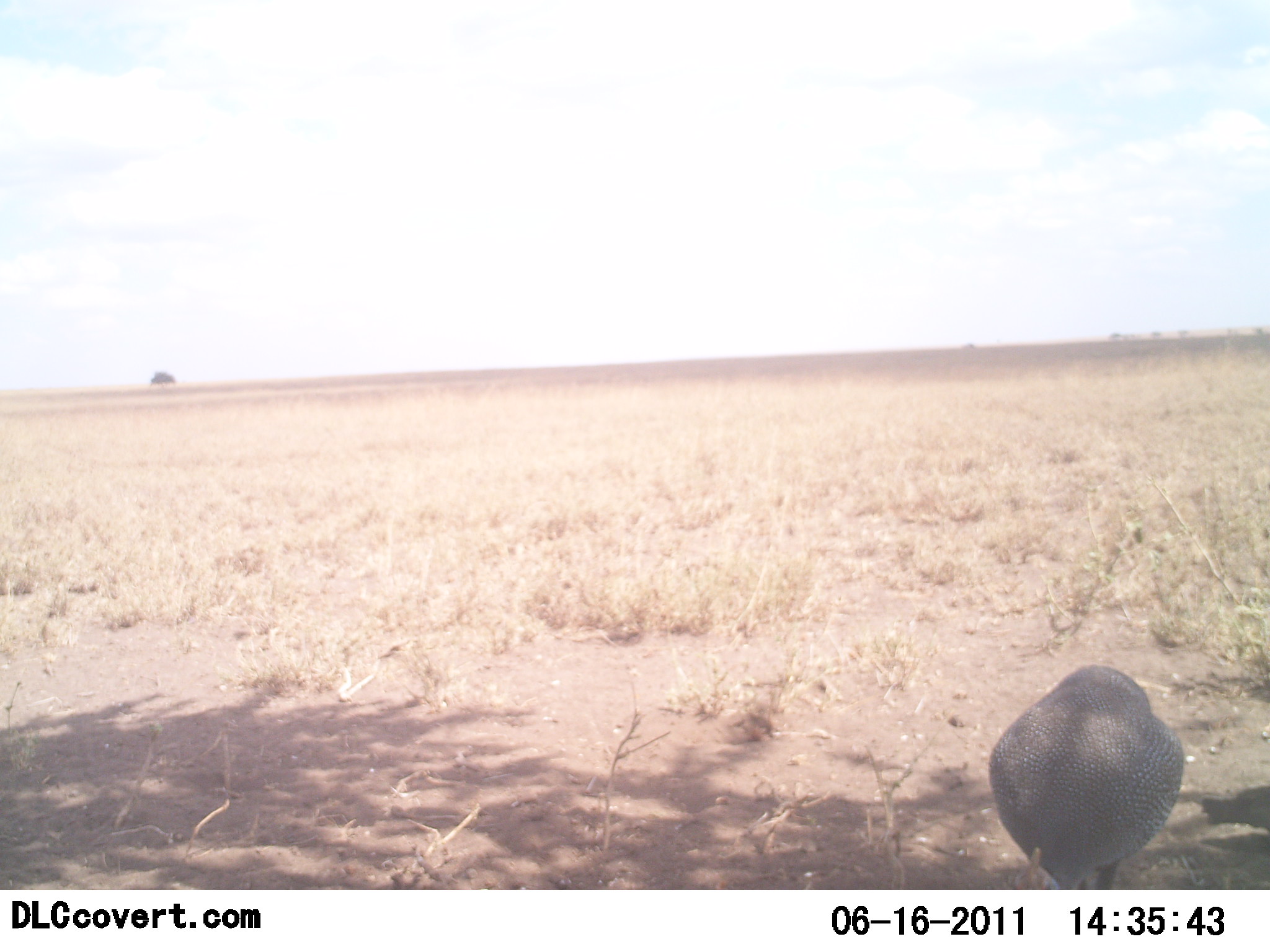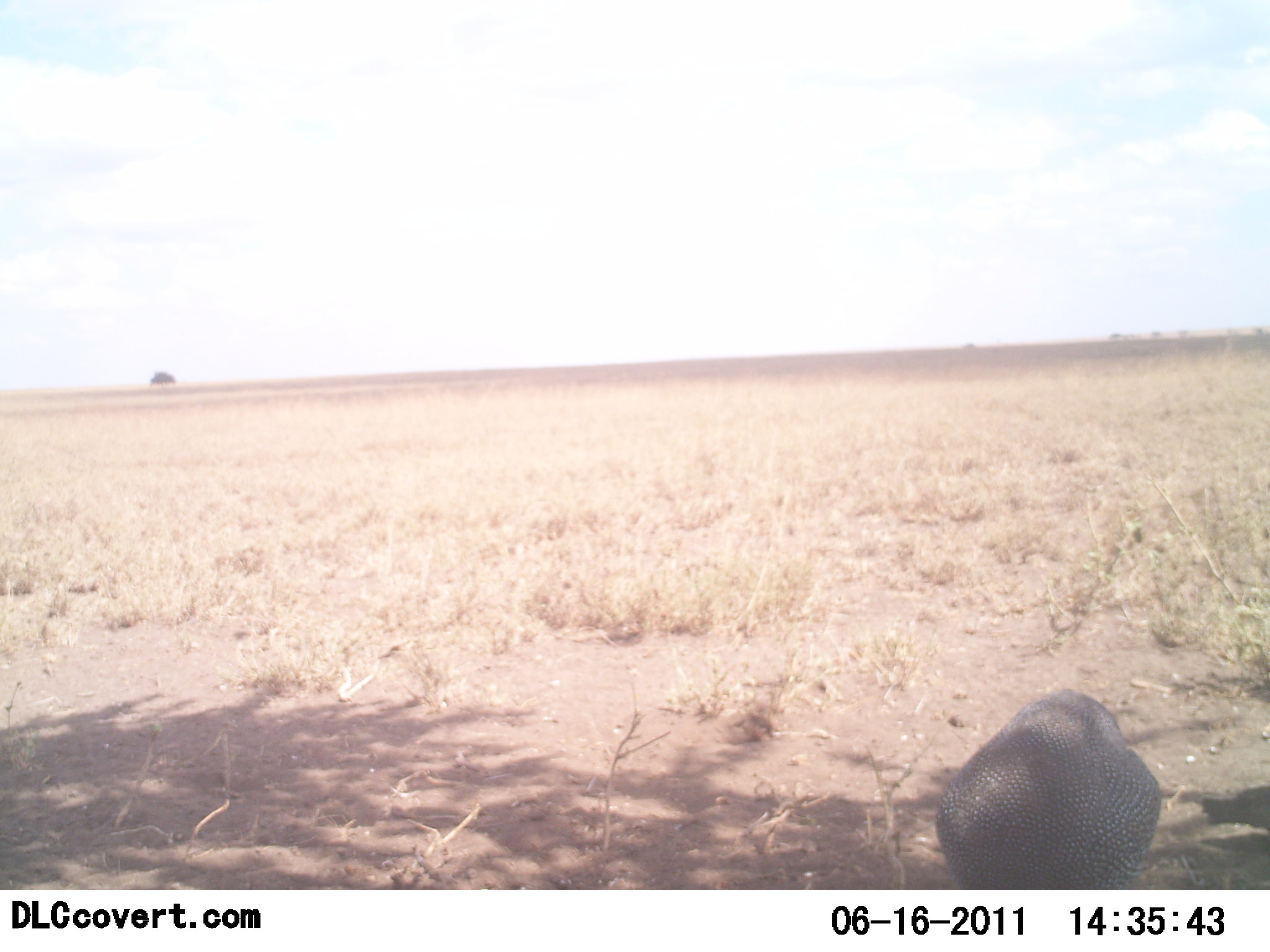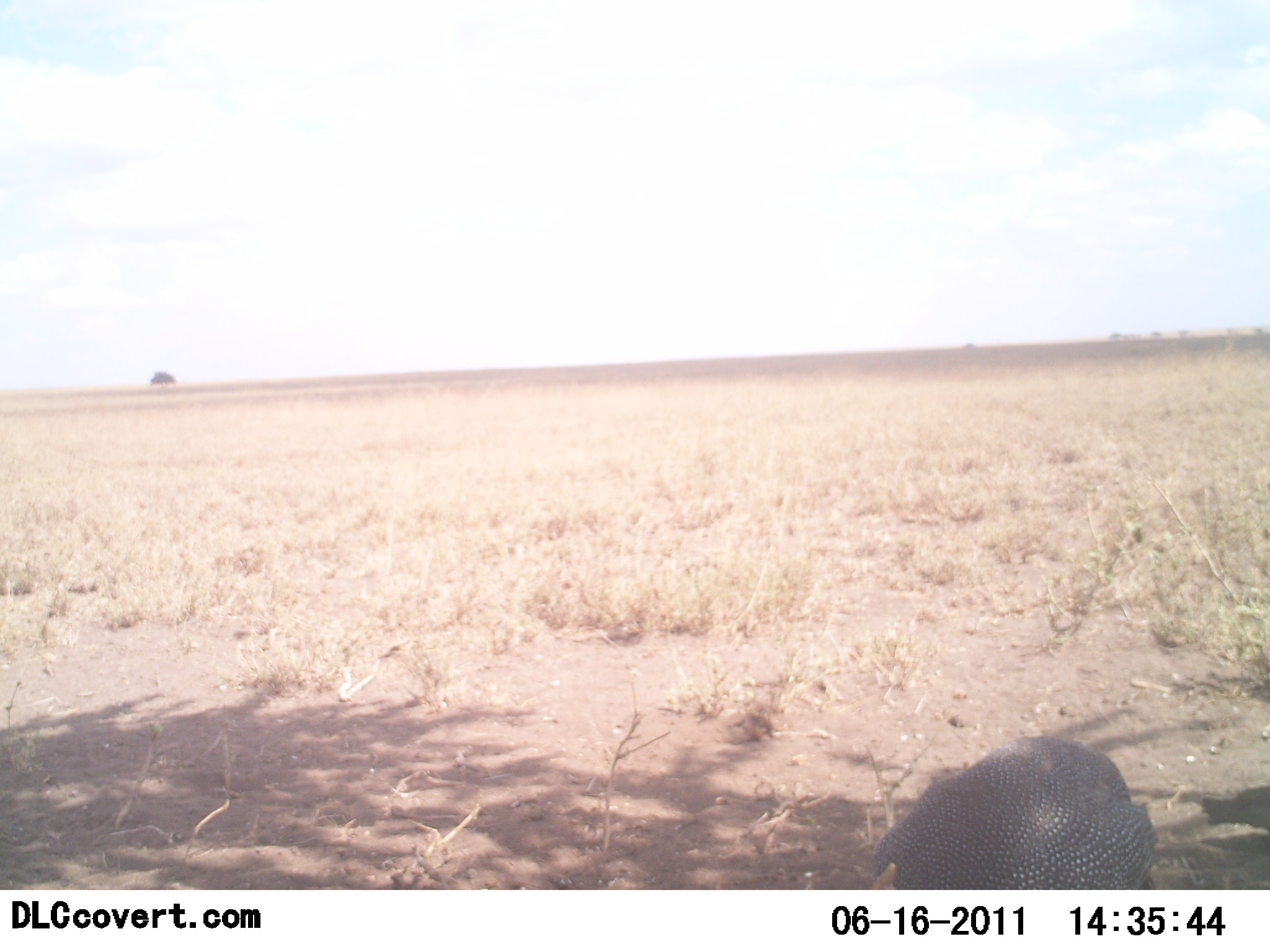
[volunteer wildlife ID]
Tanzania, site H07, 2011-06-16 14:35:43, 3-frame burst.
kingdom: Animalia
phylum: Chordata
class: Aves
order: Galliformes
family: Numididae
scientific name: Numididae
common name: guinea fowl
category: guineafowl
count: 1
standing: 8%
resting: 0%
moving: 69%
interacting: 0%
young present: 0%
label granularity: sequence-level